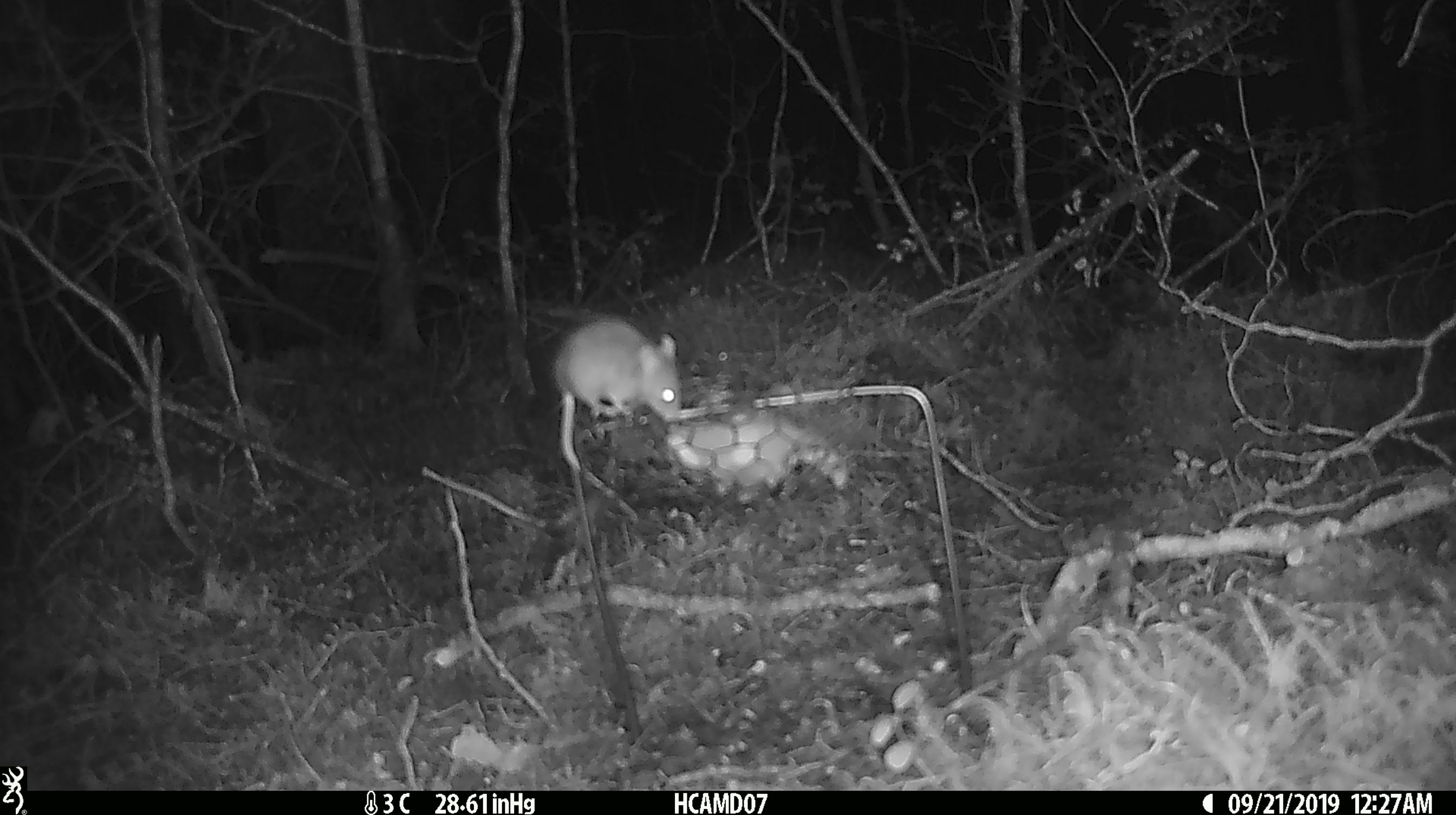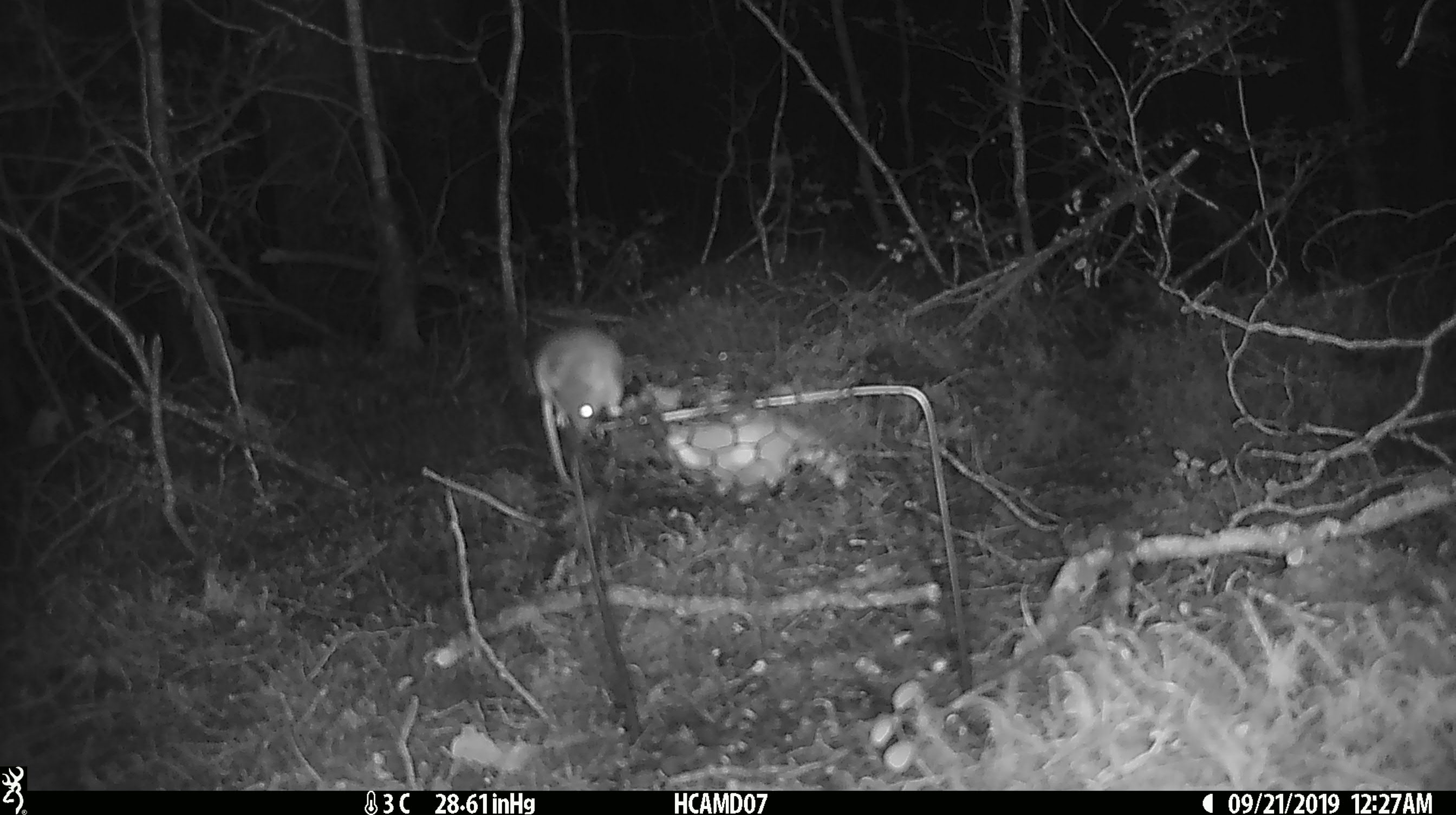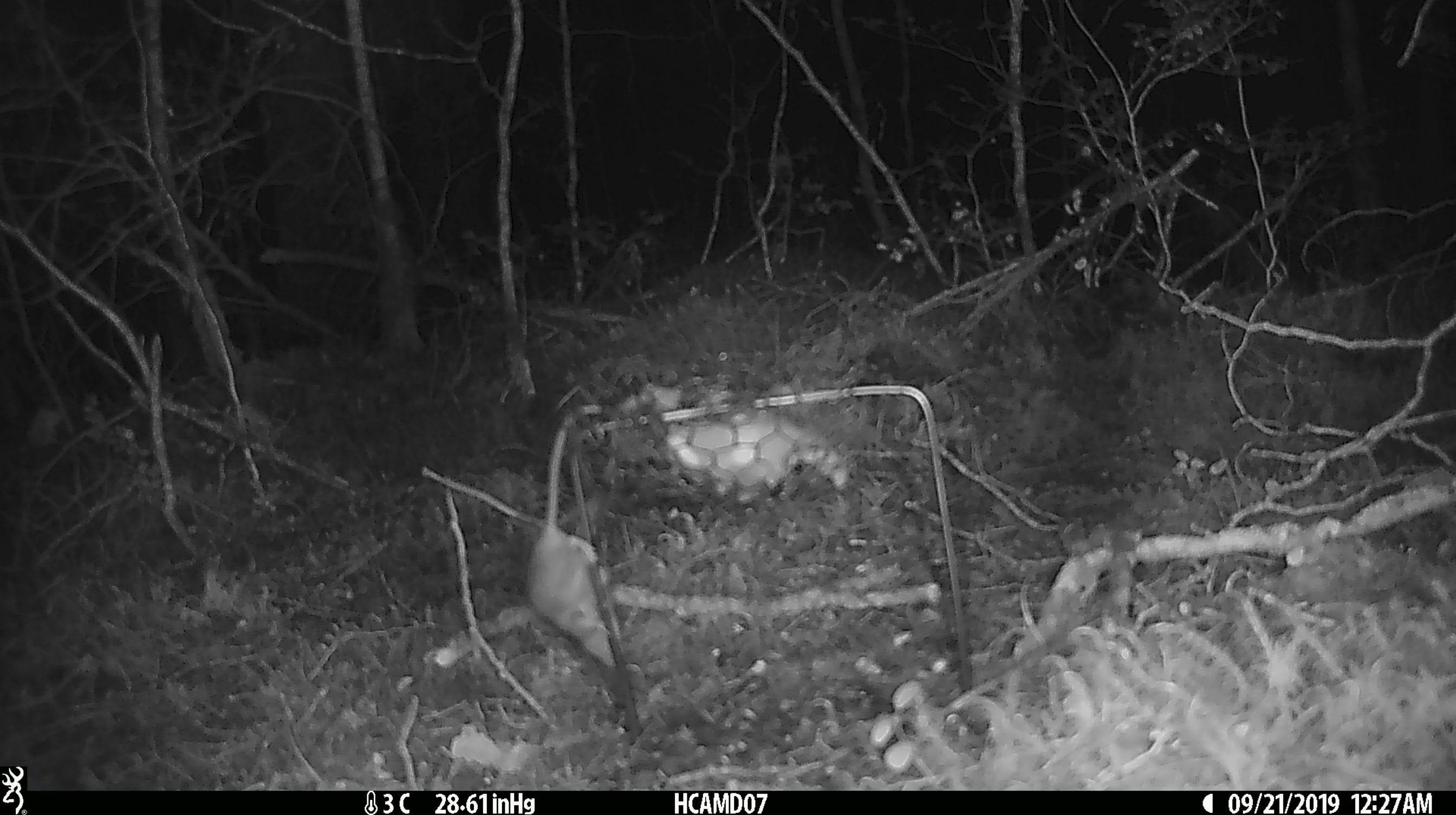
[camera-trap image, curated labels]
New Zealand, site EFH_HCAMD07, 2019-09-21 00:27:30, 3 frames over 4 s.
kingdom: Animalia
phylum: Chordata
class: Mammalia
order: Rodentia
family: Muridae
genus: Mus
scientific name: Mus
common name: mouse